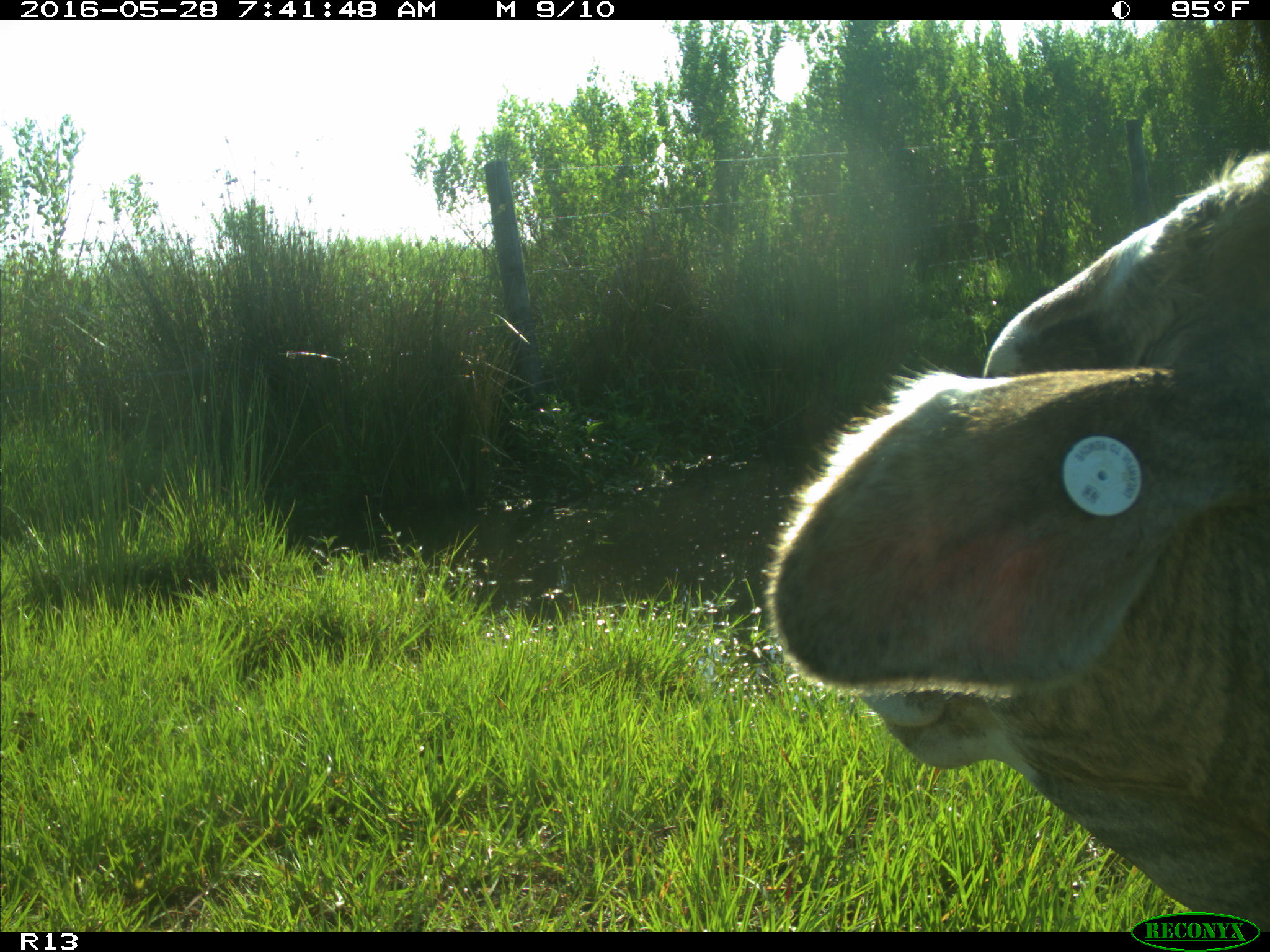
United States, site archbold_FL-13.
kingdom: Animalia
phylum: Chordata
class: Mammalia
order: Artiodactyla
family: Bovidae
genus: Bos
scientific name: Bos taurus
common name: domestic cow